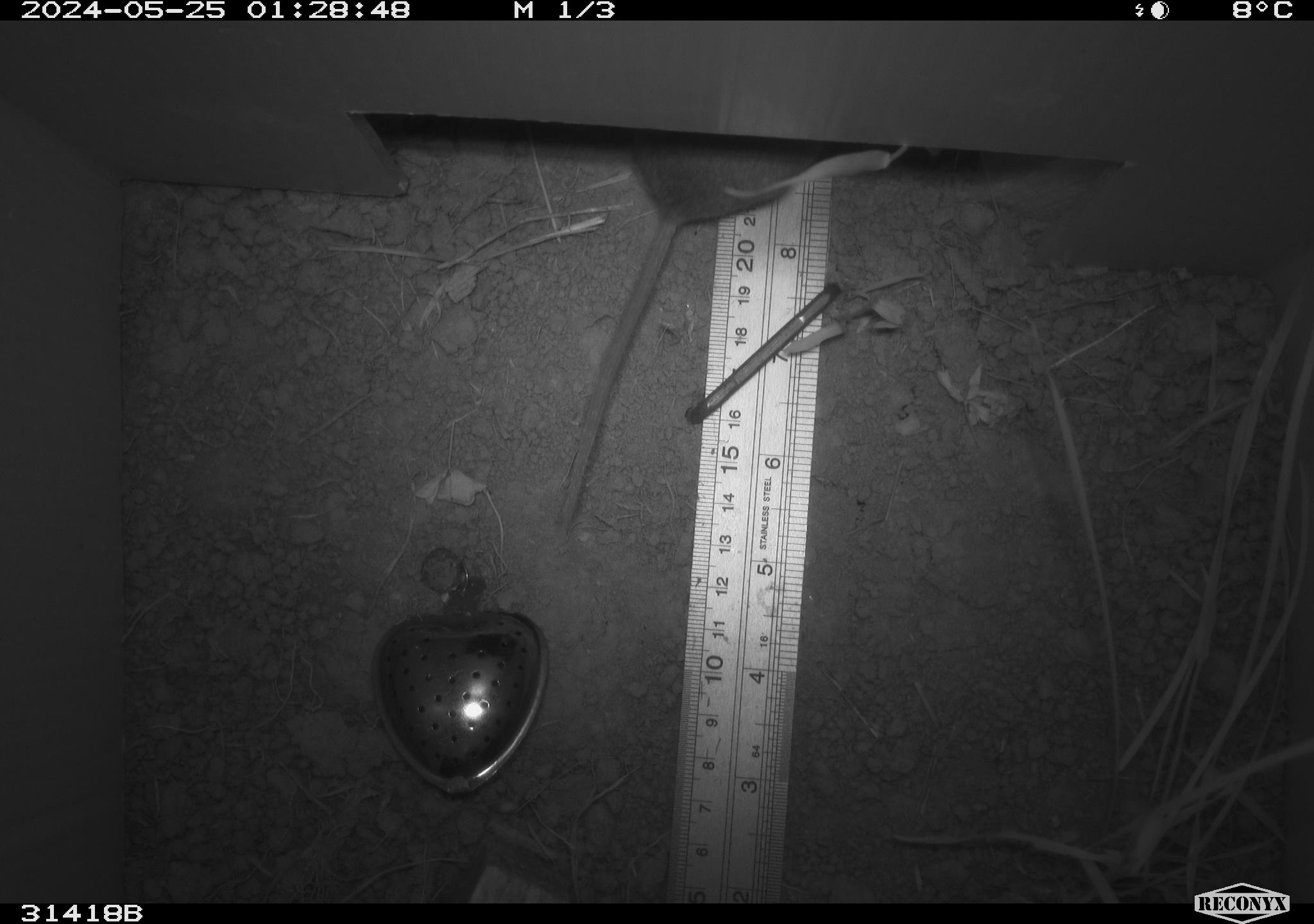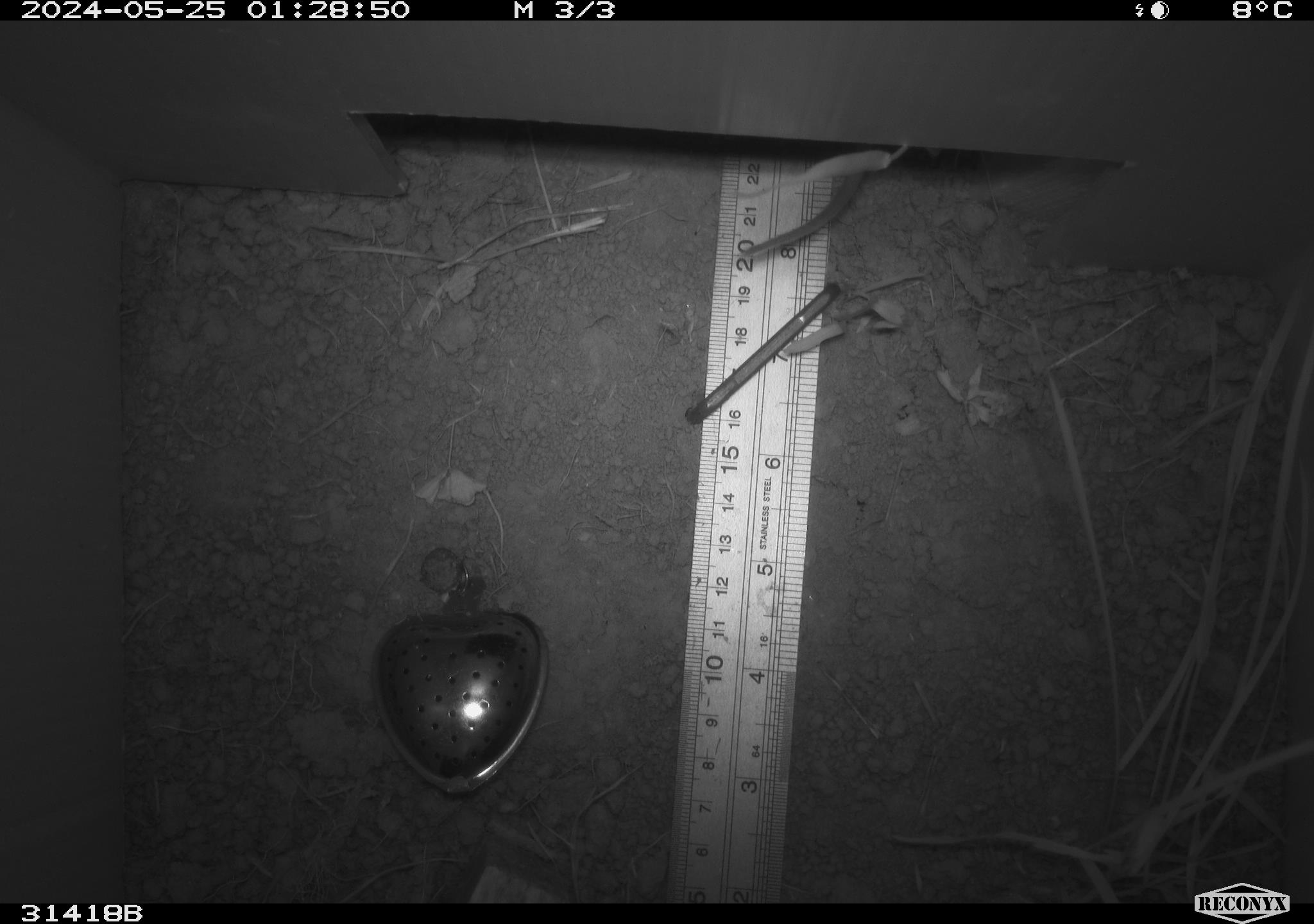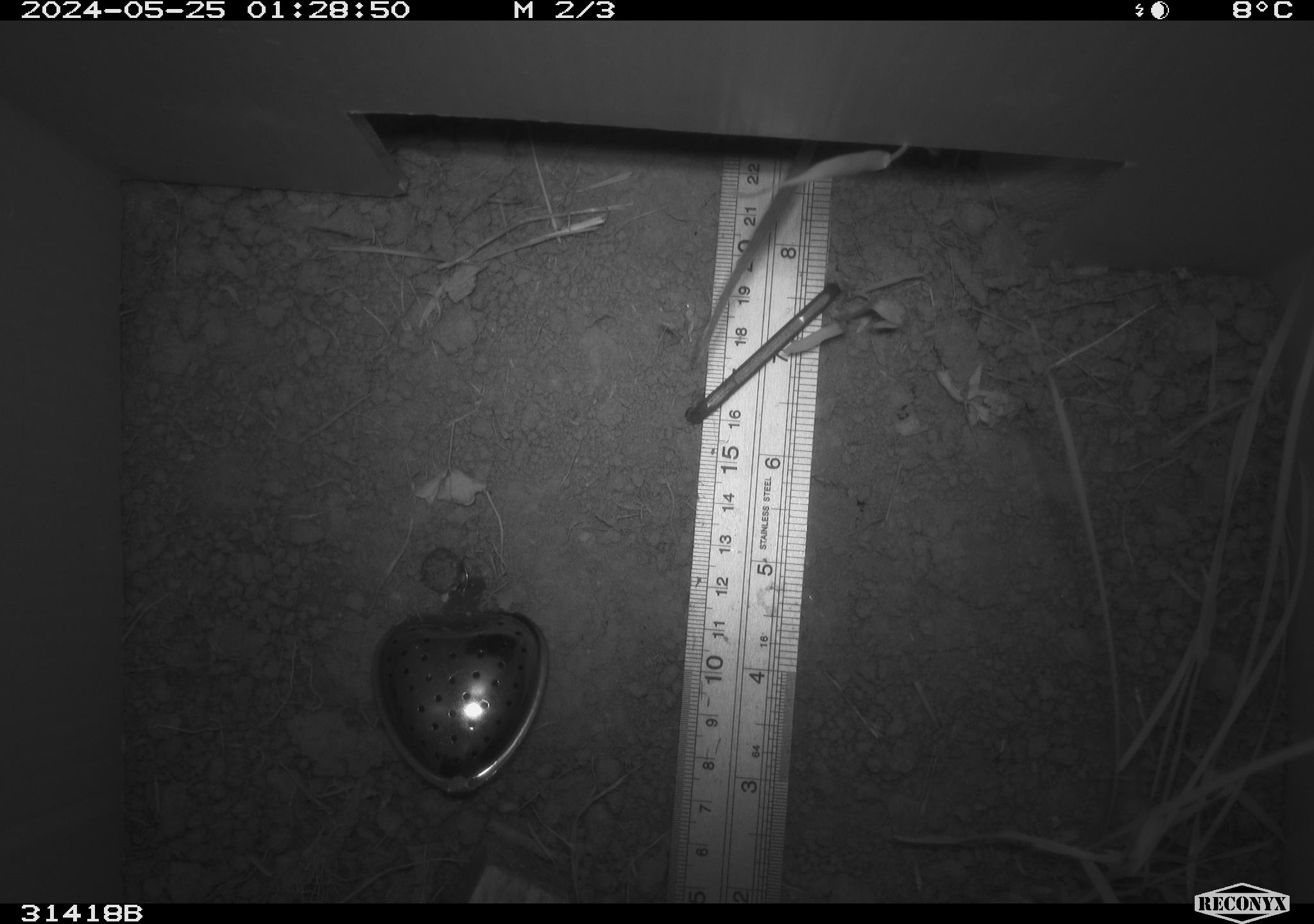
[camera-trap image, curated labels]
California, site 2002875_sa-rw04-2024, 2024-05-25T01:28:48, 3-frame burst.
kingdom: Animalia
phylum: Chordata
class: Mammalia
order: Rodentia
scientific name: Rodentia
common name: rodent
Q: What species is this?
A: Rodent (Rodentia).